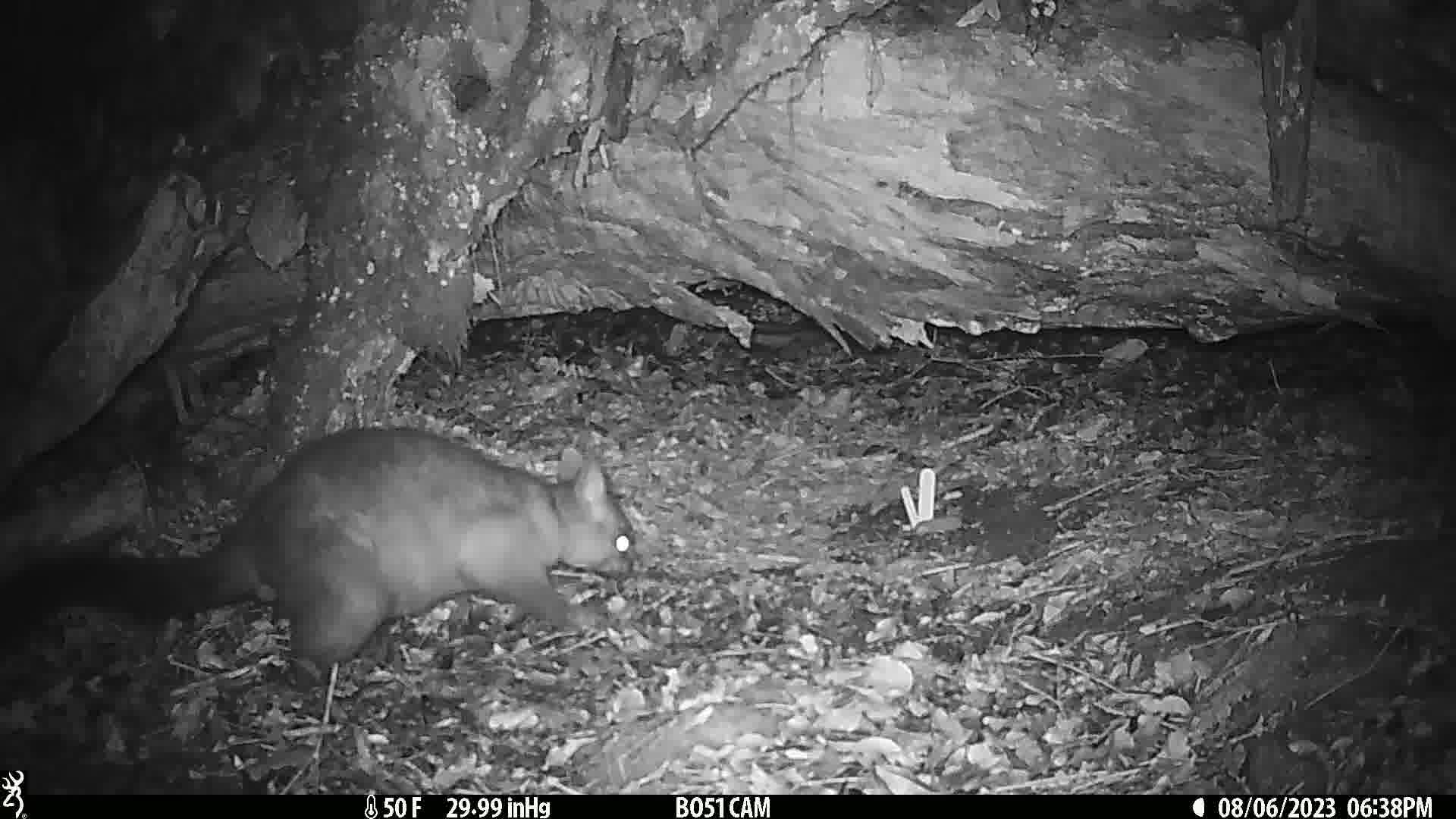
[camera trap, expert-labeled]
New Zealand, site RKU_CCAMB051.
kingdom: Animalia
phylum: Chordata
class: Mammalia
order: Diprotodontia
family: Phalangeridae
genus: Trichosurus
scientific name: Trichosurus vulpecula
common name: common brushtail possum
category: possum